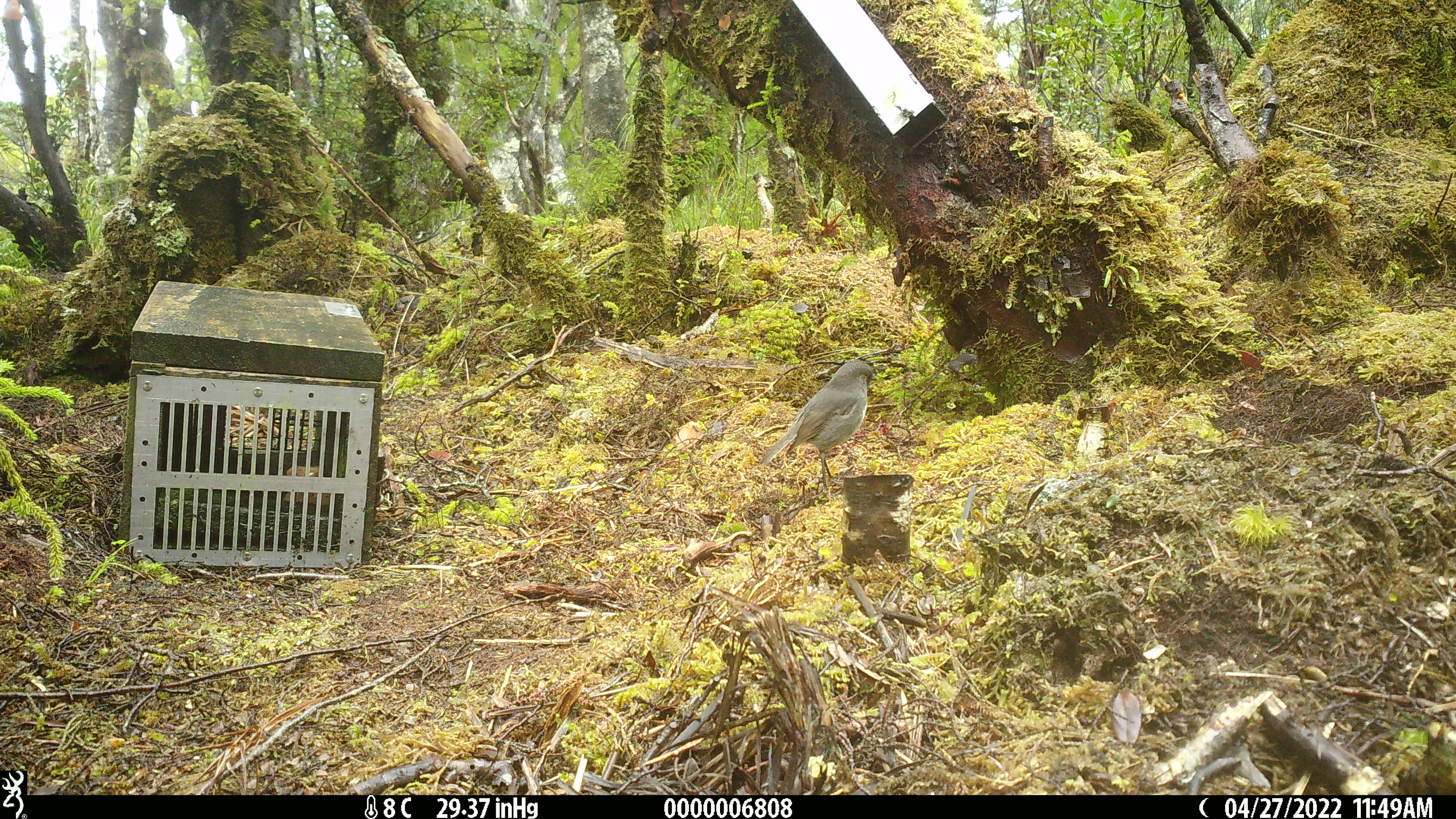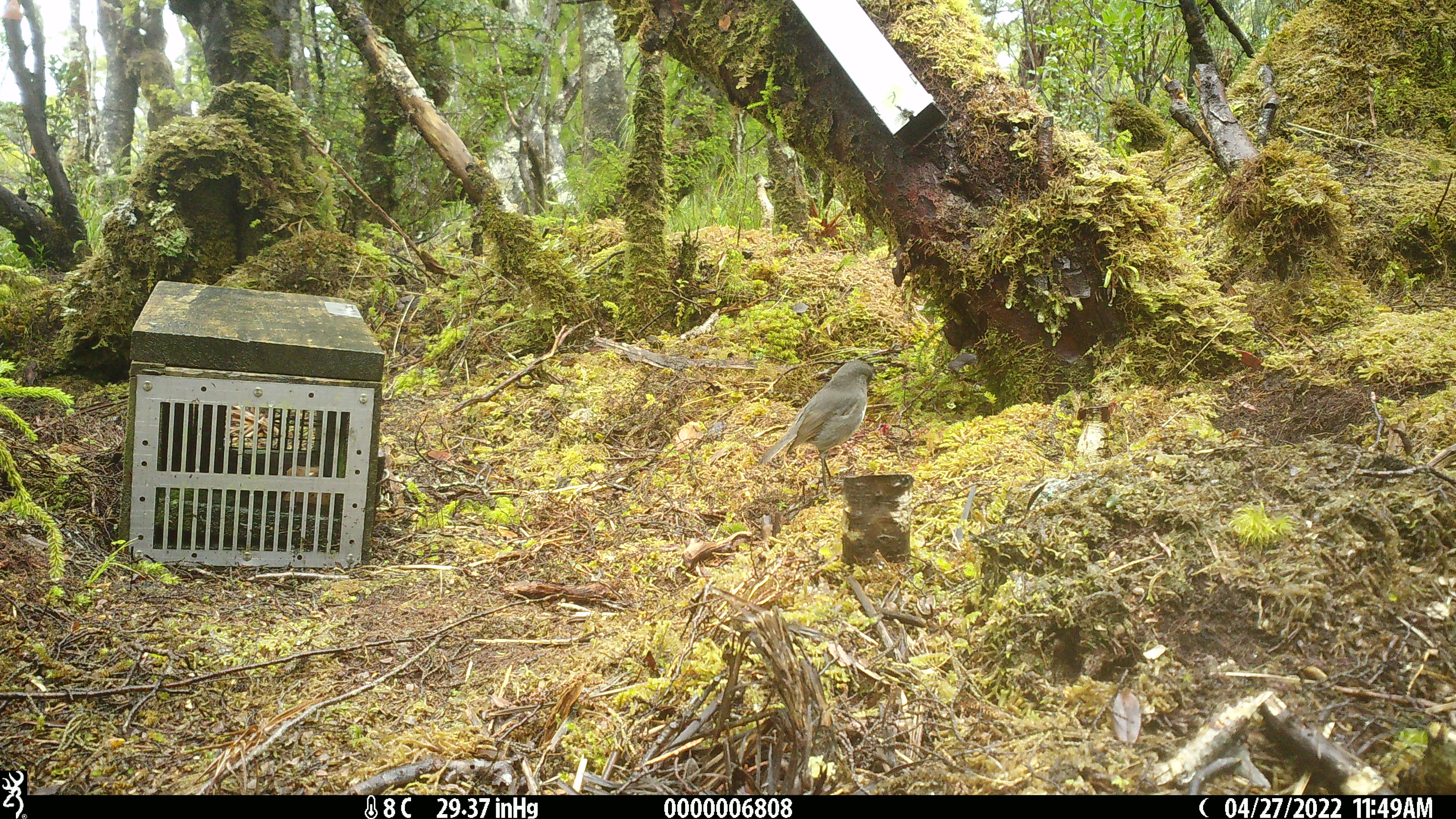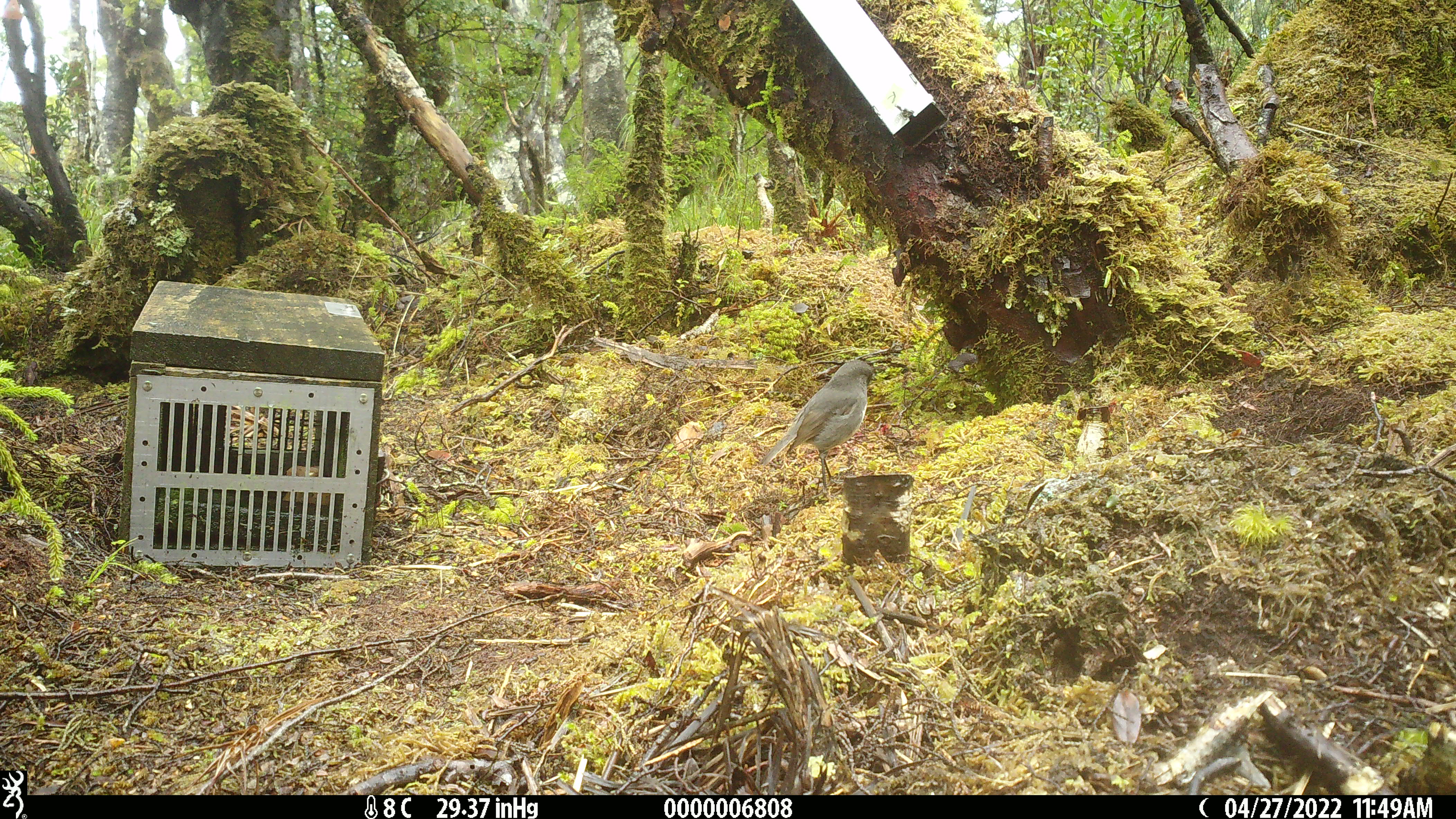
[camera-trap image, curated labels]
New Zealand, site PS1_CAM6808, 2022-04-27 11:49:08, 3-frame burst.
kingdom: Animalia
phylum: Chordata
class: Aves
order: Passeriformes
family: Petroicidae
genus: Petroica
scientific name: Petroica australis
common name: new zealand robin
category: robin